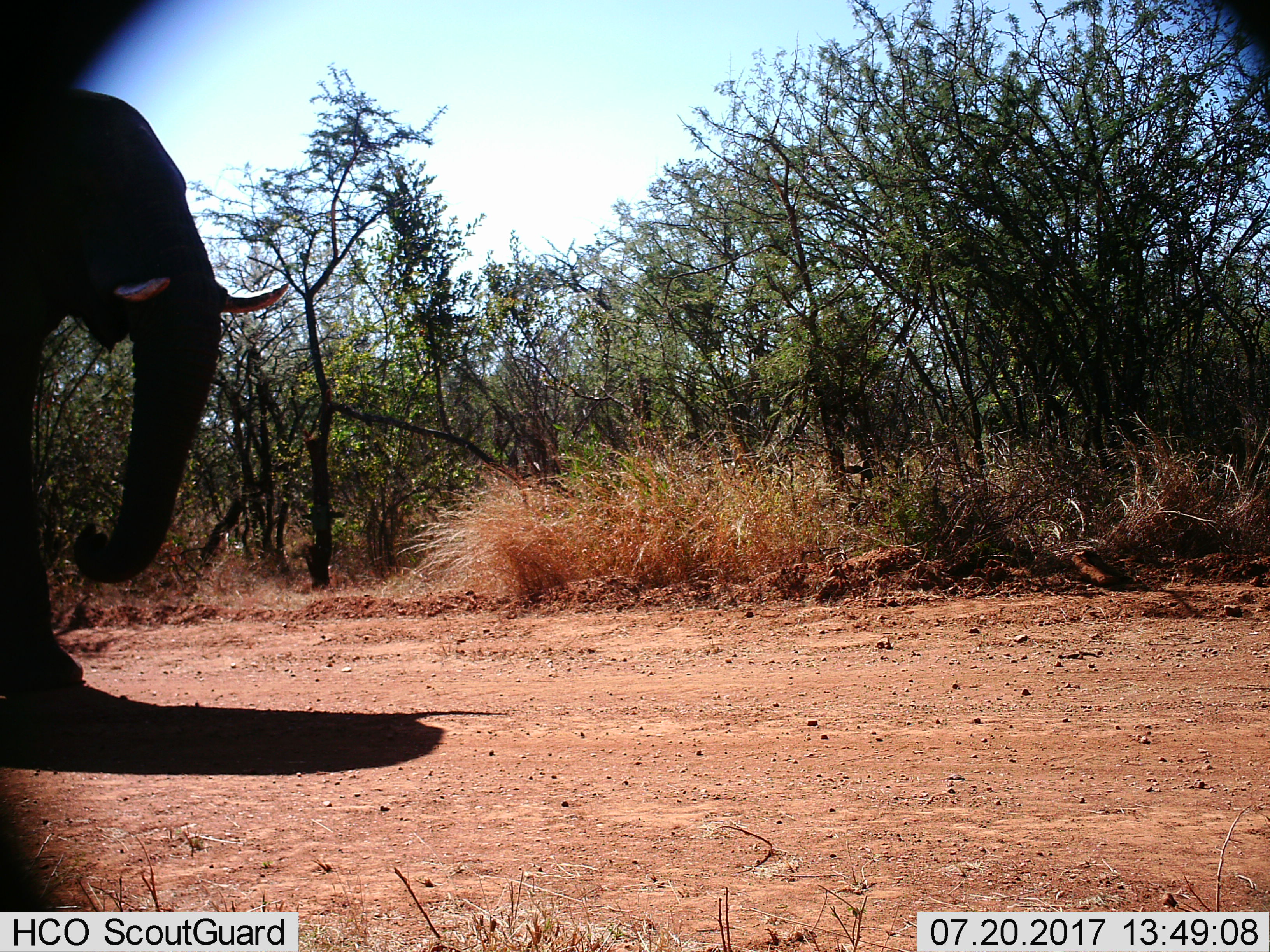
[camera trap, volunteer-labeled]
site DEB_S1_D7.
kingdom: Animalia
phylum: Chordata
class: Mammalia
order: Proboscidea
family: Elephantidae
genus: Loxodonta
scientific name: Loxodonta africana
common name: african bush elephant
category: elephant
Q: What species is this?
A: Elephant (african bush elephant) (Loxodonta africana).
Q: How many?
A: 1.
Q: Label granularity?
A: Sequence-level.